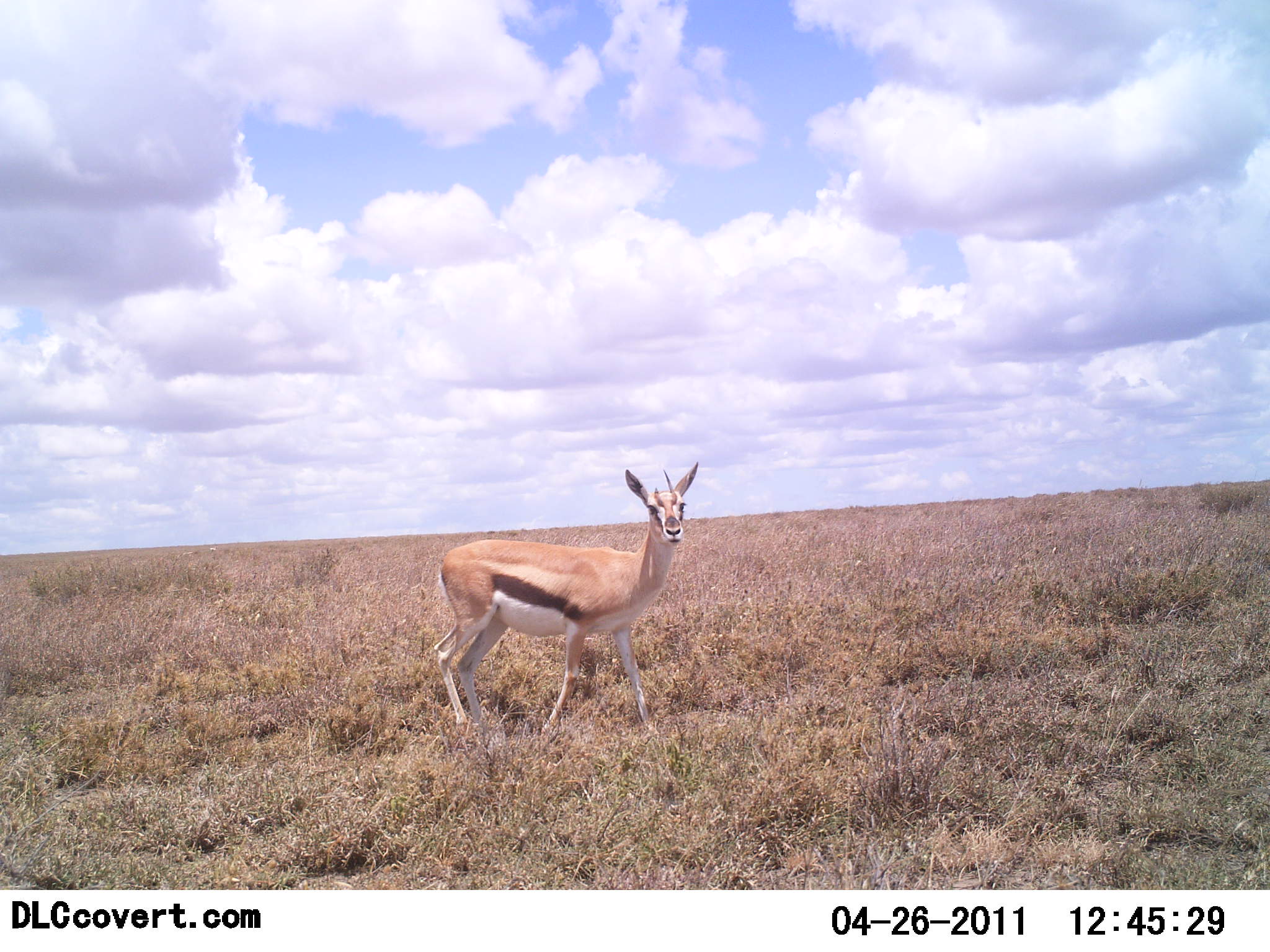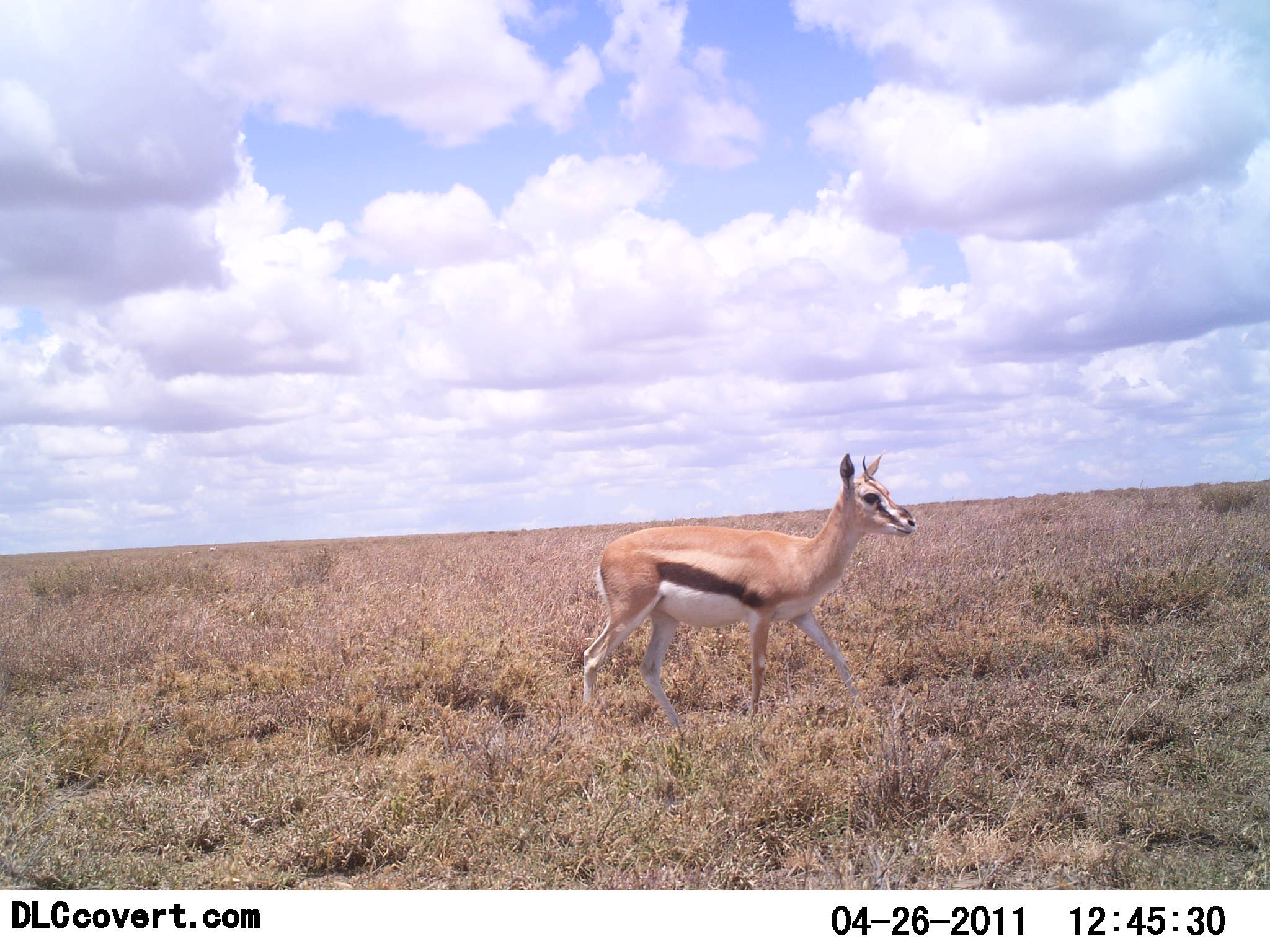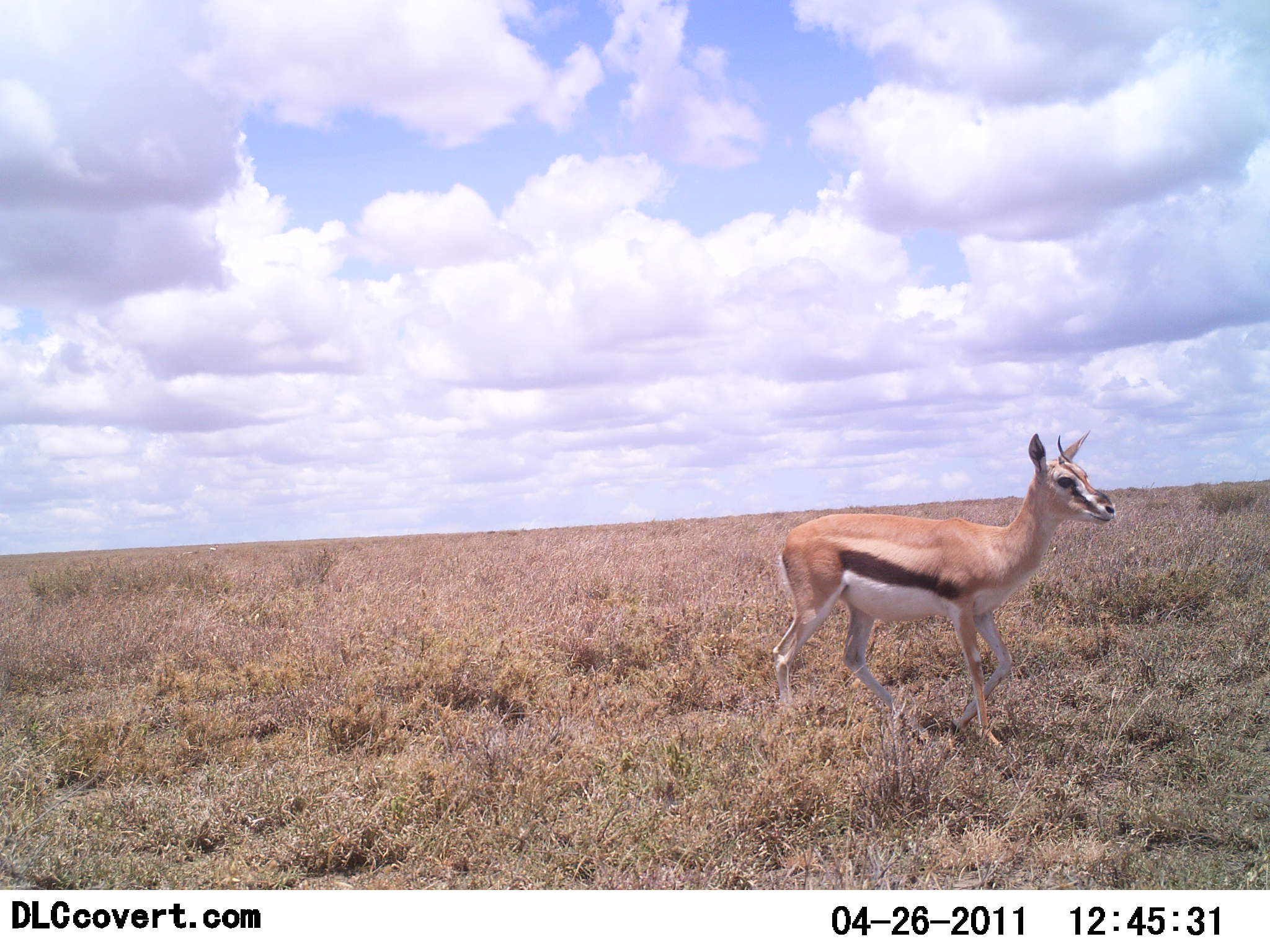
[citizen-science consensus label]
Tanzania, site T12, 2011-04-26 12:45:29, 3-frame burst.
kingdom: Animalia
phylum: Chordata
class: Mammalia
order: Artiodactyla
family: Bovidae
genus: Eudorcas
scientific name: Eudorcas thomsonii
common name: thomson's gazelle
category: gazellethomsons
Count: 1.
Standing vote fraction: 0%.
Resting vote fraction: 0%.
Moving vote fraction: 100%.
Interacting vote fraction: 0%.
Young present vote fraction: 0%.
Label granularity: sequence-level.